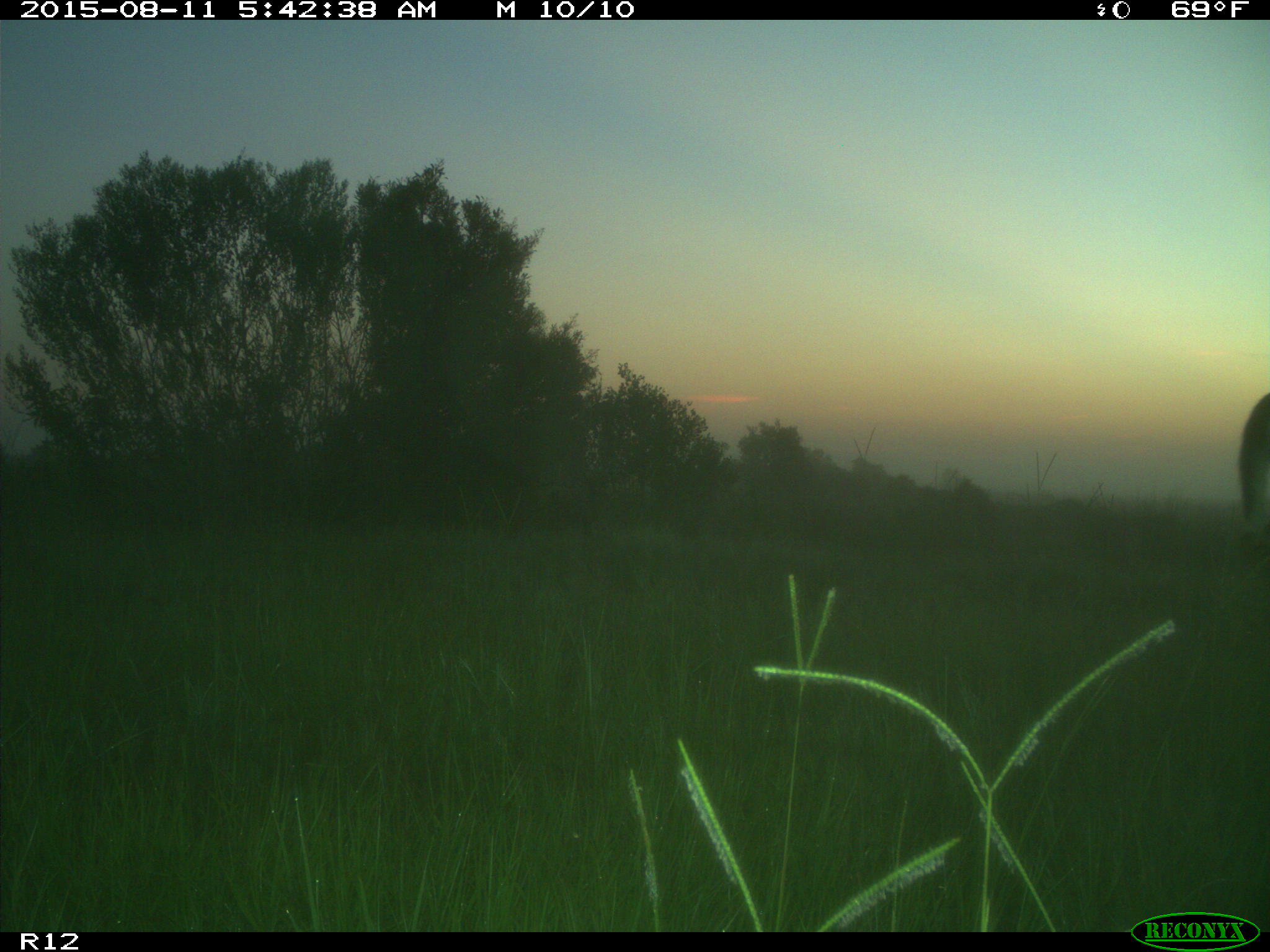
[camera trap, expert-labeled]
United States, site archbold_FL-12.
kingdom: Animalia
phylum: Chordata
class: Mammalia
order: Artiodactyla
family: Cervidae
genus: Odocoileus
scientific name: Odocoileus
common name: deer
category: unidentified deer